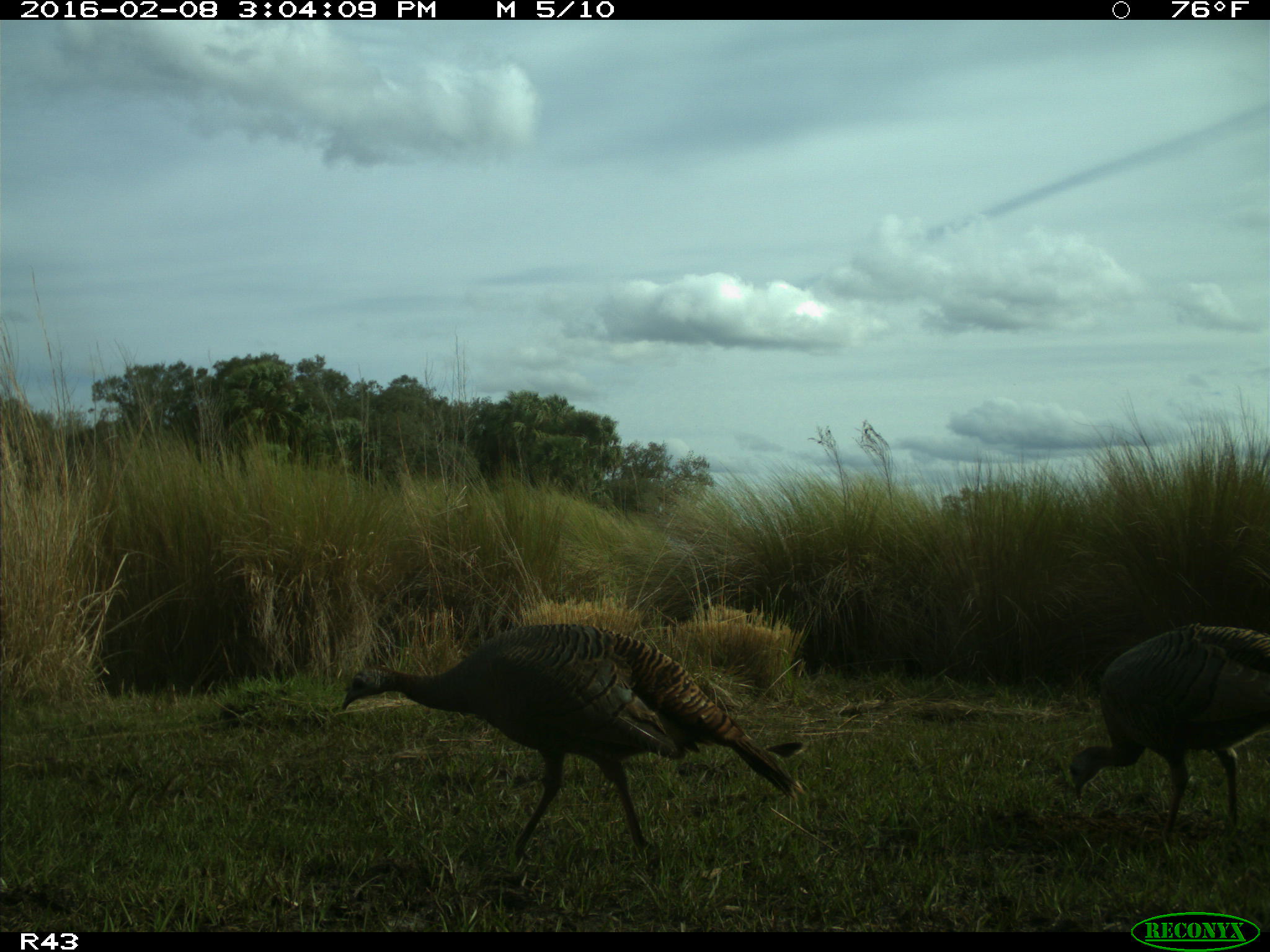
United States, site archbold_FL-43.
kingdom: Animalia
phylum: Chordata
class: Aves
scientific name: Aves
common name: birds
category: unidentified bird